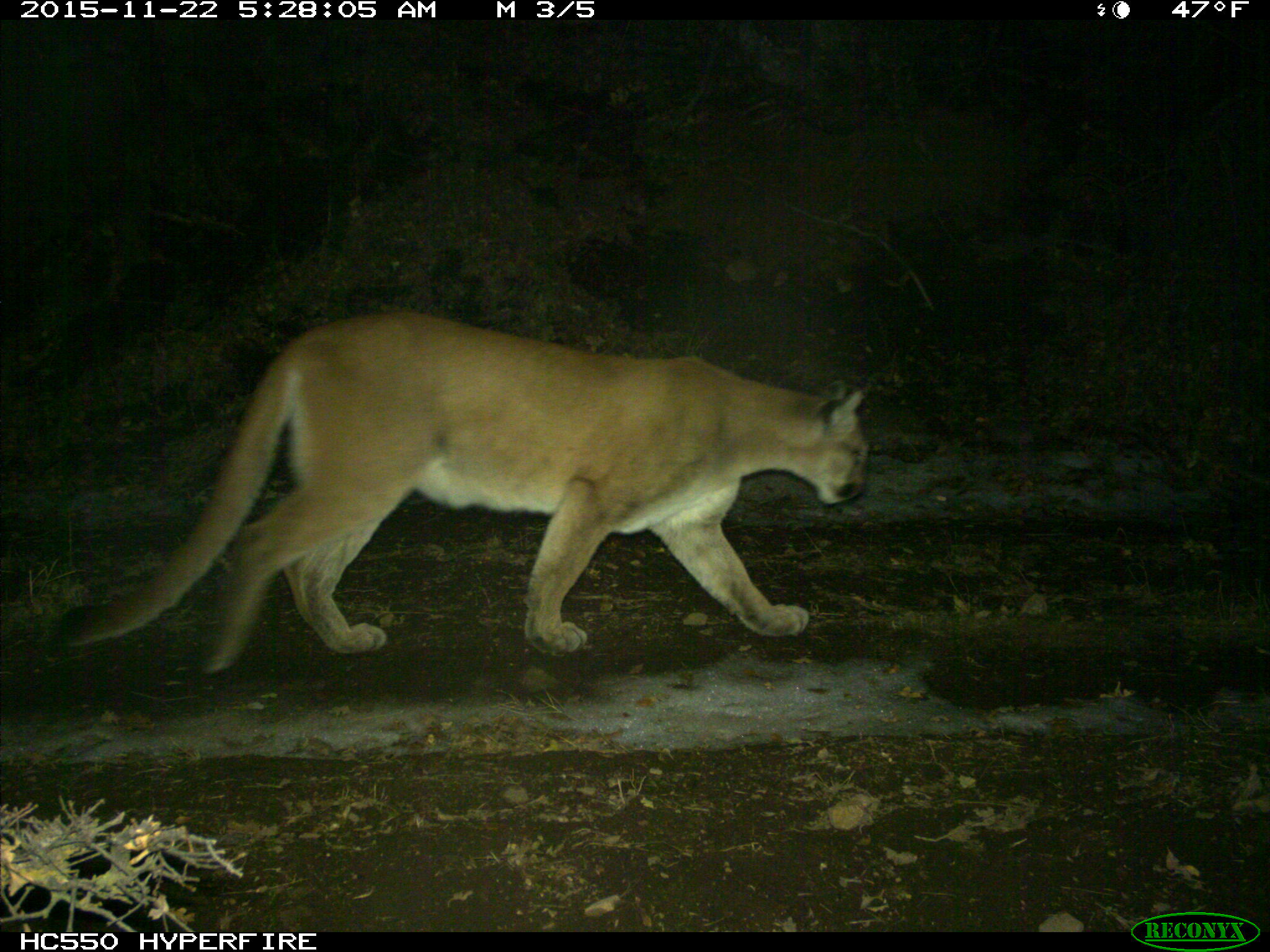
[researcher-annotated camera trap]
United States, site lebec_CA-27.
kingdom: Animalia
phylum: Chordata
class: Mammalia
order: Carnivora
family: Felidae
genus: Puma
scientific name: Puma concolor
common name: mountain lion